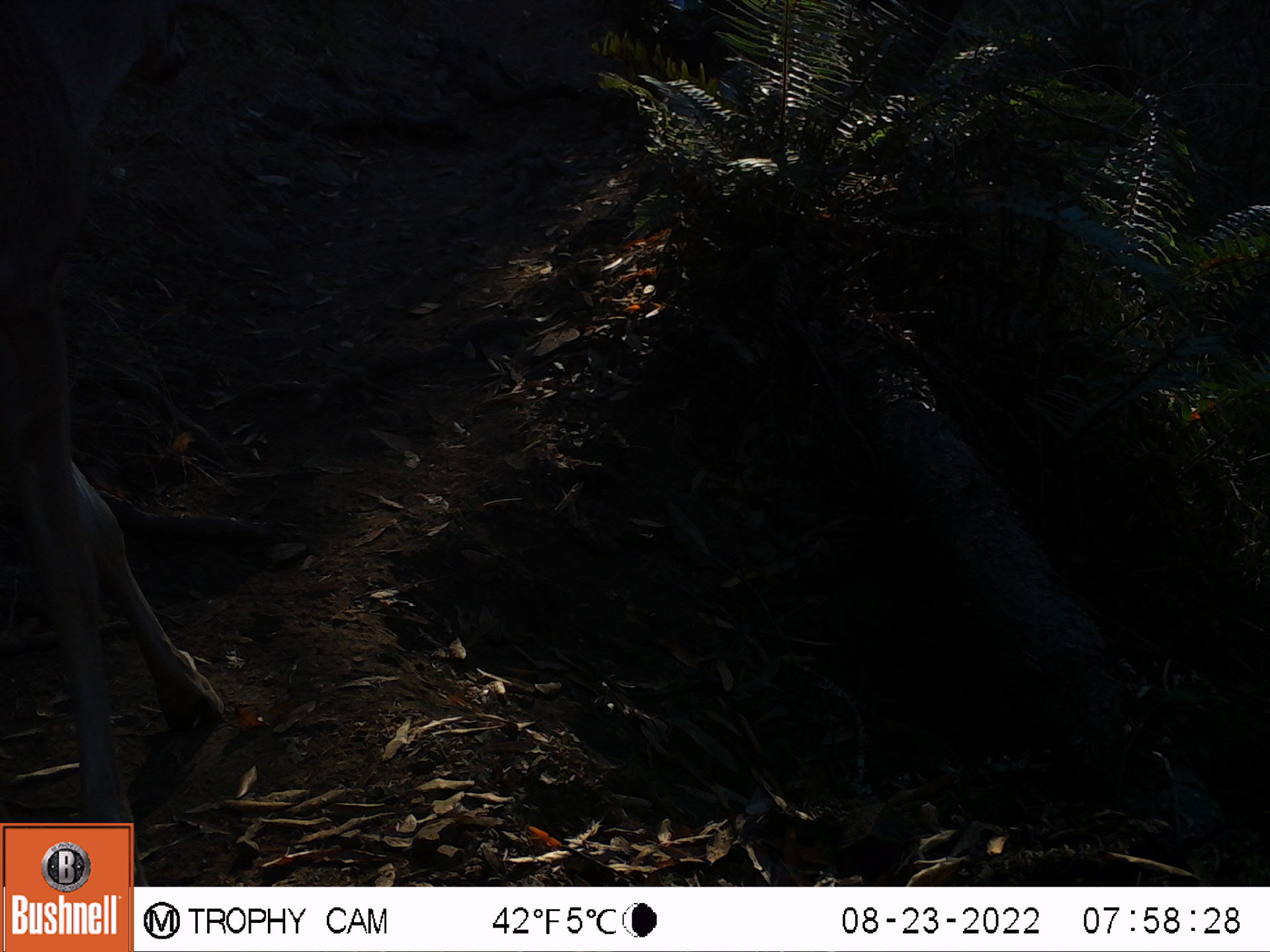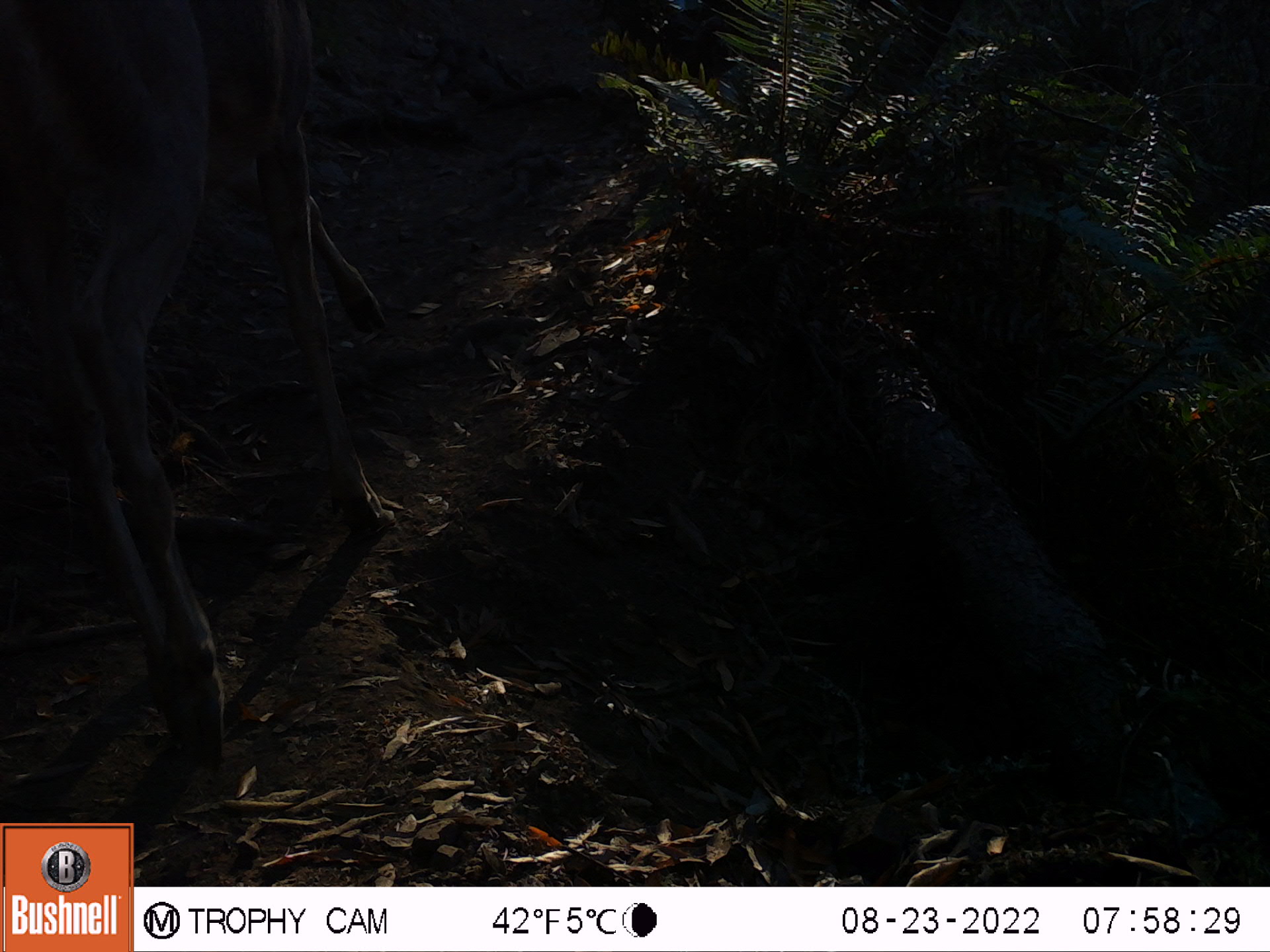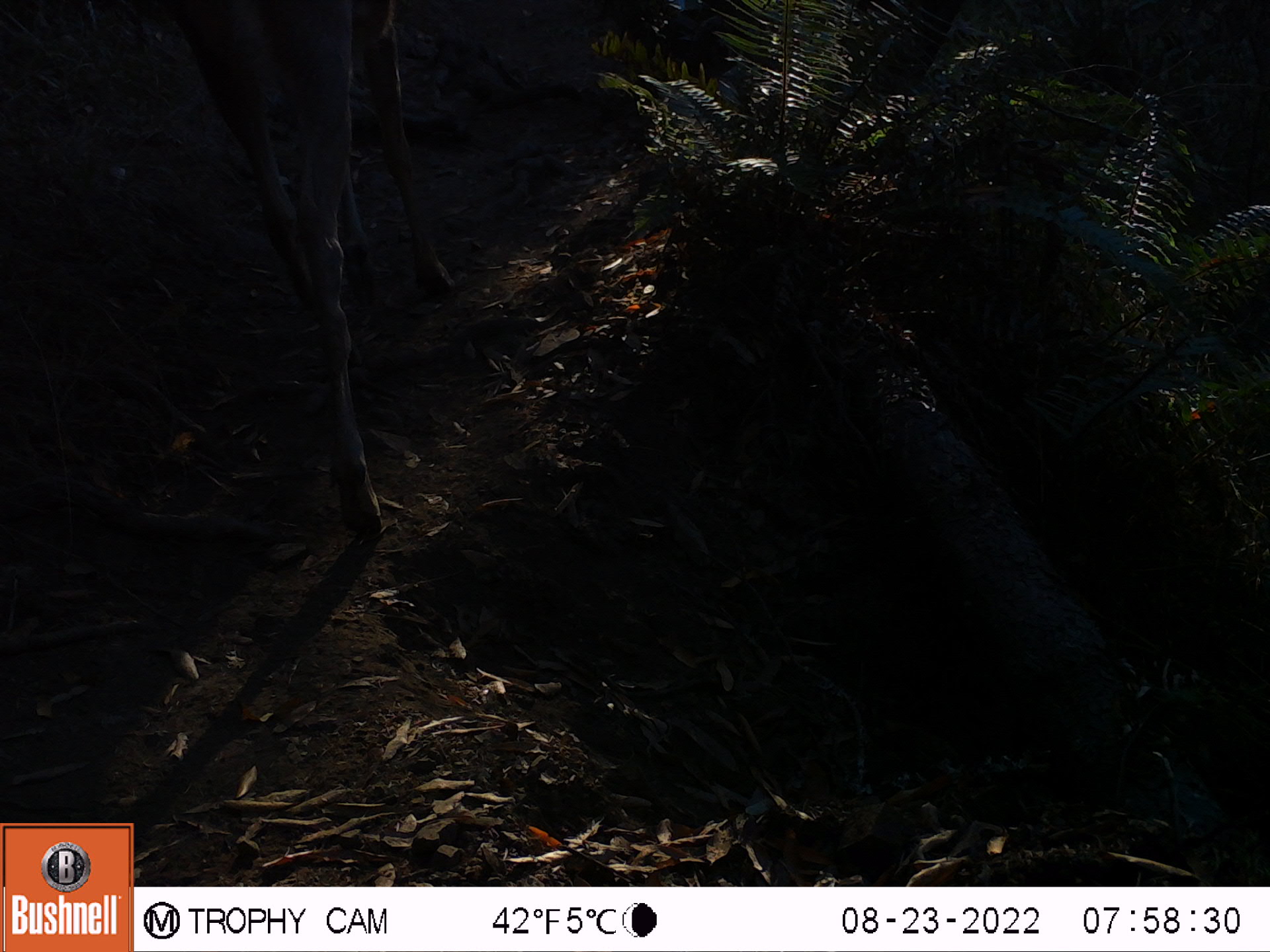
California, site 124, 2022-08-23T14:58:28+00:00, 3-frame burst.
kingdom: Animalia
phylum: Chordata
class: Mammalia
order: Artiodactyla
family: Cervidae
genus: Odocoileus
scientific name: Odocoileus hemionus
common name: mule deer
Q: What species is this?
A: Mule deer (Odocoileus hemionus).